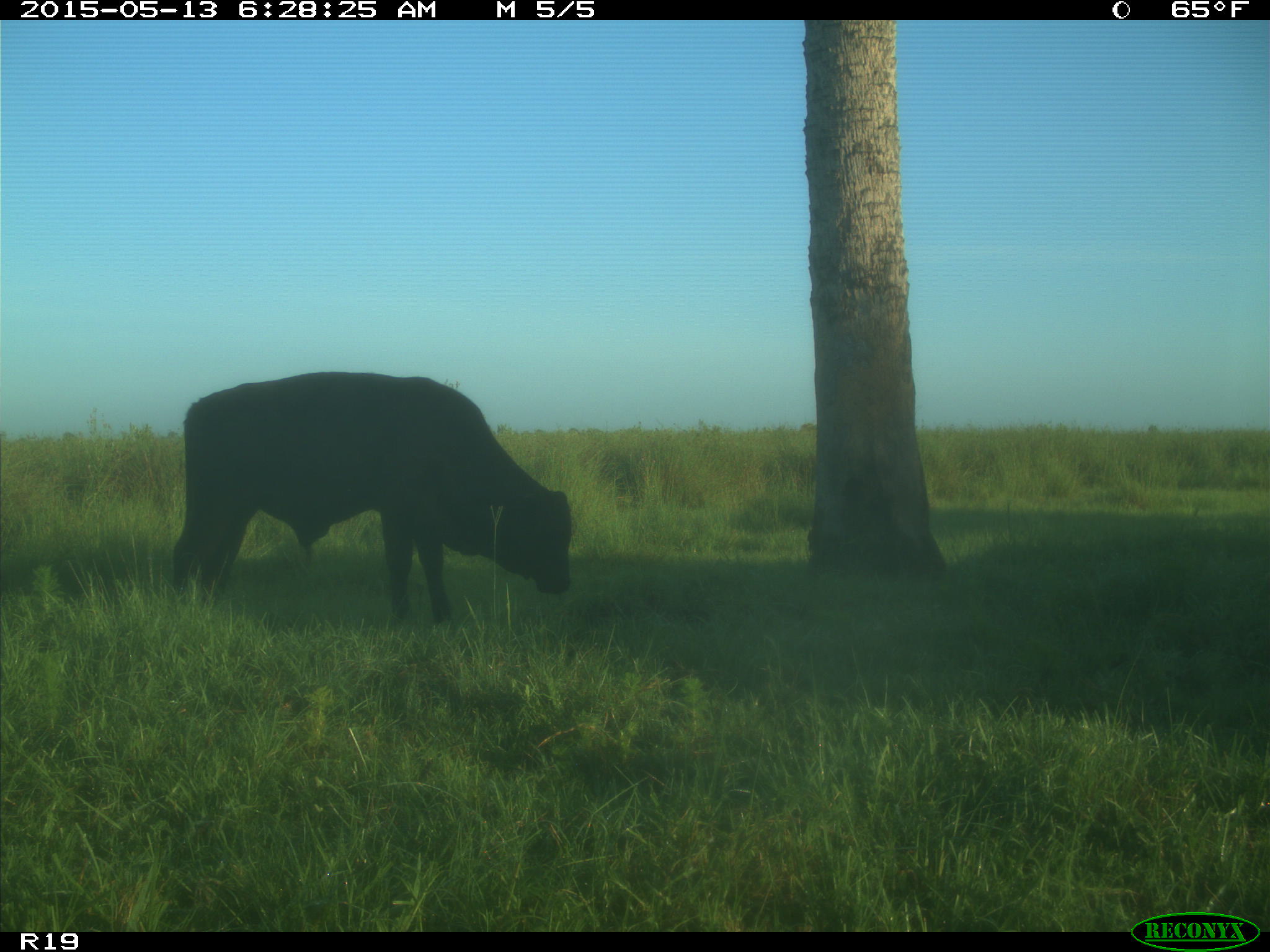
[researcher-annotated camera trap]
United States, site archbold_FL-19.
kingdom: Animalia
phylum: Chordata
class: Mammalia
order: Artiodactyla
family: Bovidae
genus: Bos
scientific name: Bos taurus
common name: domestic cow